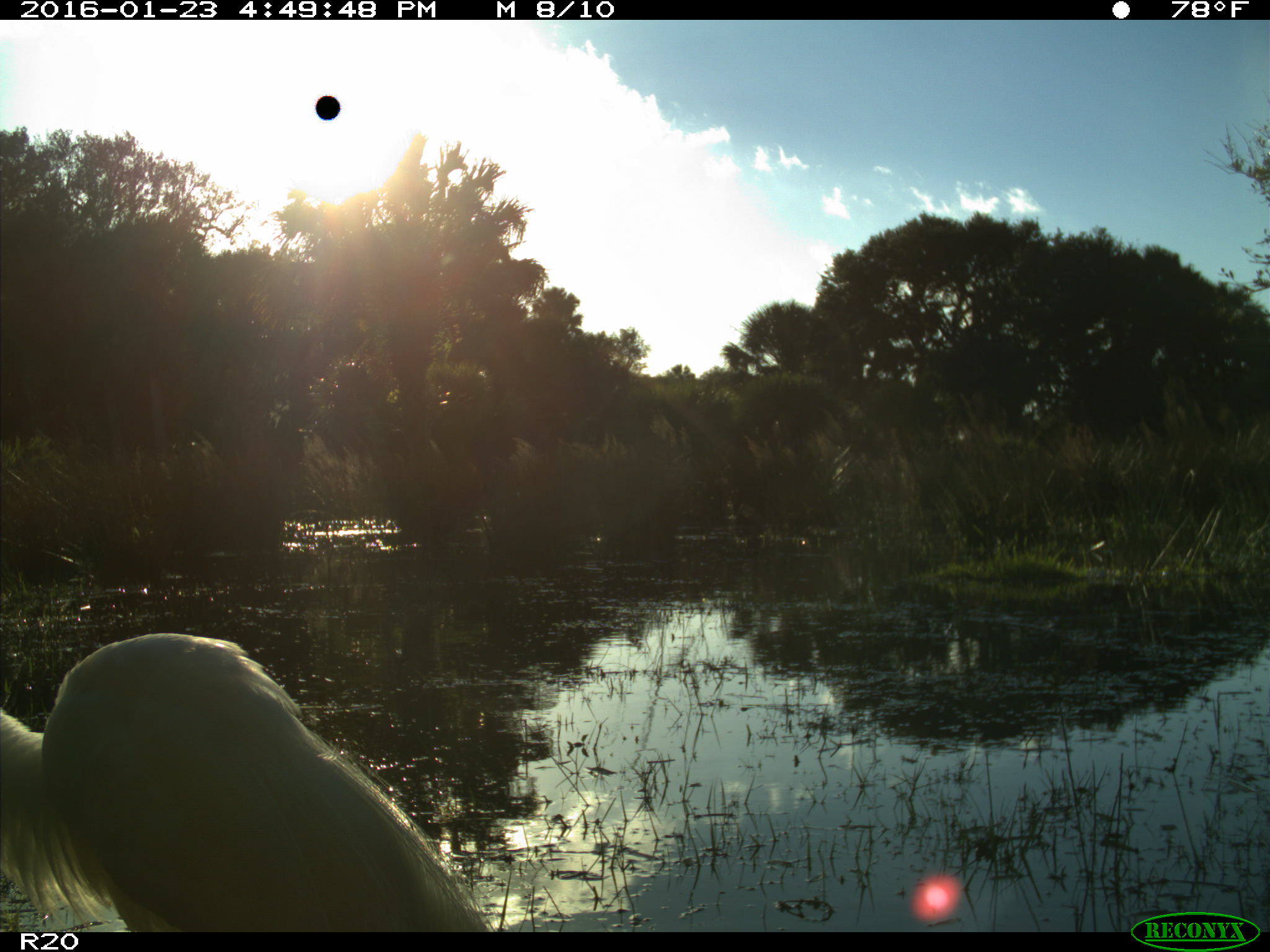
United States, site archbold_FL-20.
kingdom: Animalia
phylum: Chordata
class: Aves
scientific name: Aves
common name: birds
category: unidentified bird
Unidentified bird (birds) (Aves).